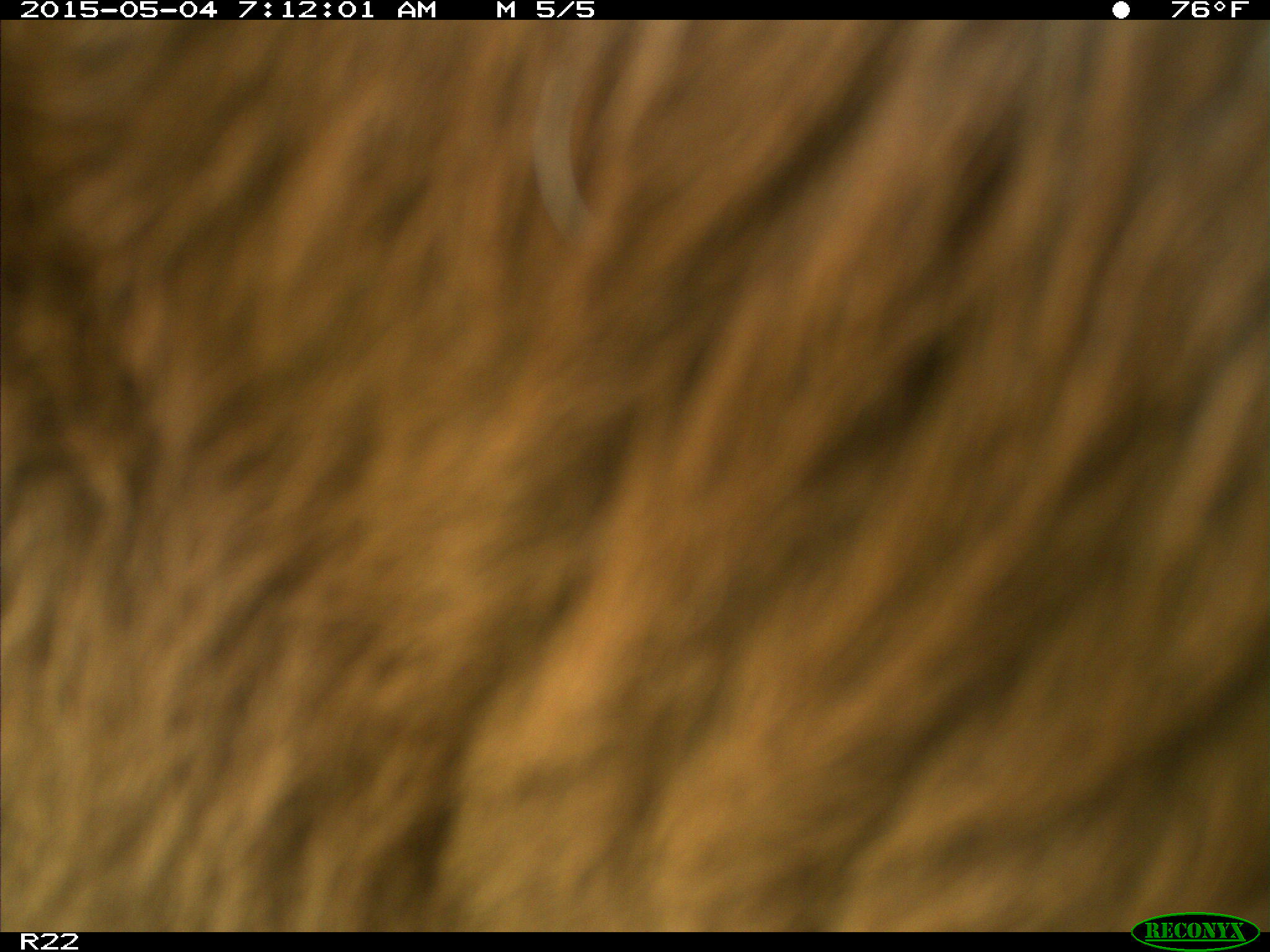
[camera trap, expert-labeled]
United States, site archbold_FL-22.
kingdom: Animalia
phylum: Chordata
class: Mammalia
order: Artiodactyla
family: Bovidae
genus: Bos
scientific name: Bos taurus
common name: domestic cow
Bos taurus (domestic cow).